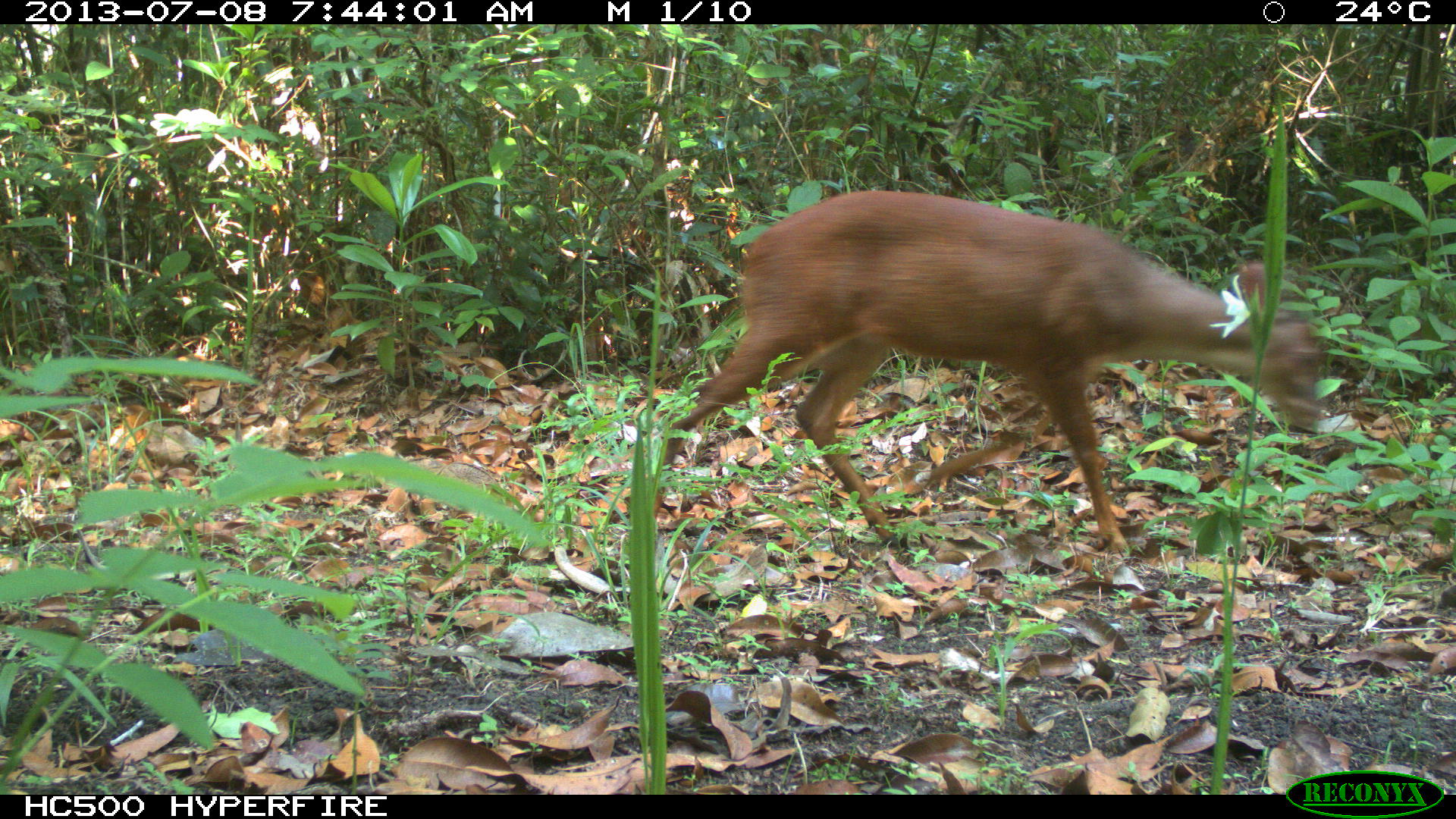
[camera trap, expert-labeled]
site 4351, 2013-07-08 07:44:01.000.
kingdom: Animalia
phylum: Chordata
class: Mammalia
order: Artiodactyla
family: Cervidae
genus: Mazama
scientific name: Mazama temama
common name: central american red brocket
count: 1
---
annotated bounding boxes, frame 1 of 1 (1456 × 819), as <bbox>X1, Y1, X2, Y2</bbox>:
mazama temama: <bbox>648, 188, 1324, 555</bbox>